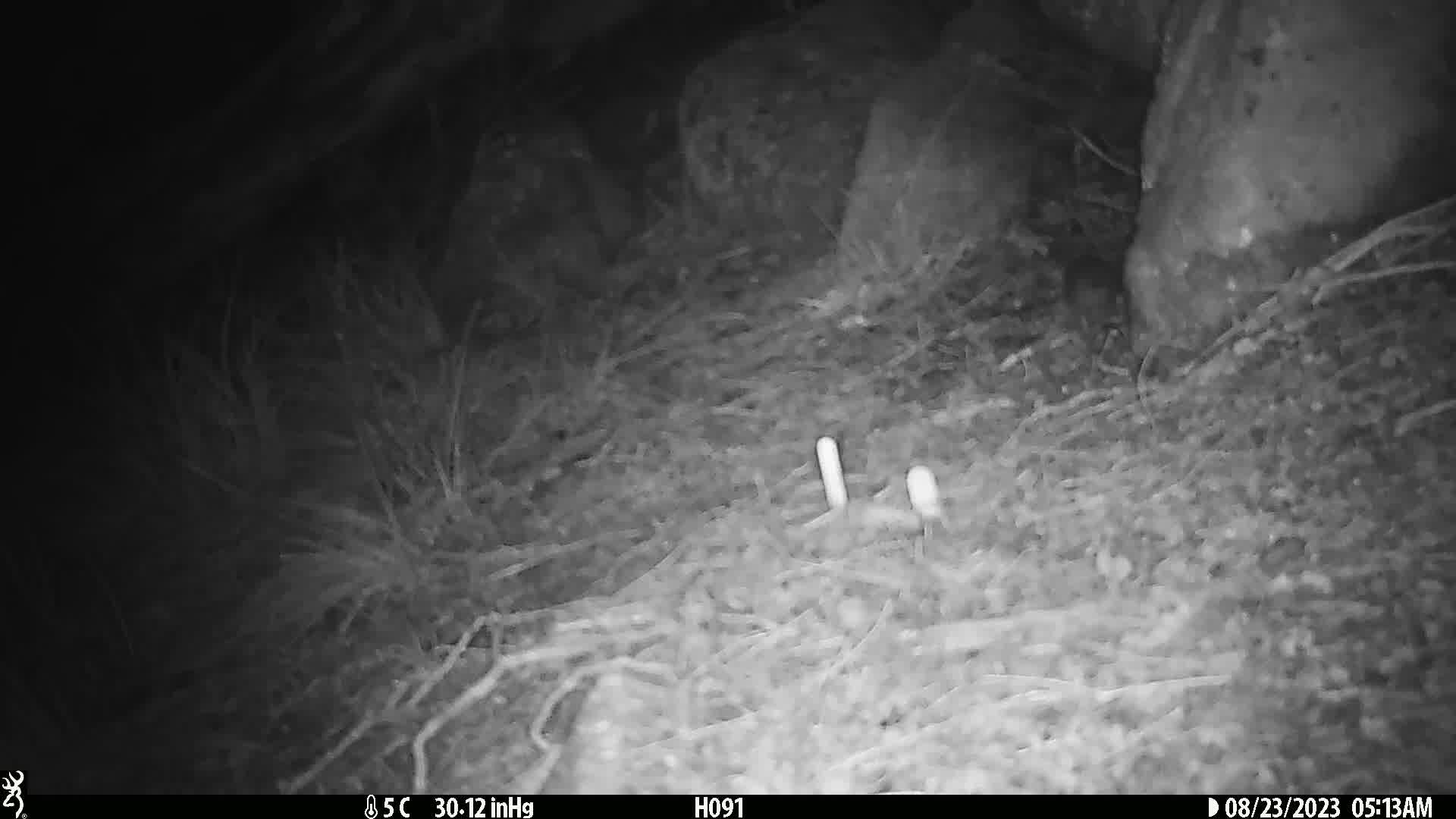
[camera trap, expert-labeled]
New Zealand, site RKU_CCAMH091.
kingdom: Animalia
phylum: Chordata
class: Mammalia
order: Rodentia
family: Muridae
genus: Rattus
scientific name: Rattus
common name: rat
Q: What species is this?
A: Rat (Rattus).